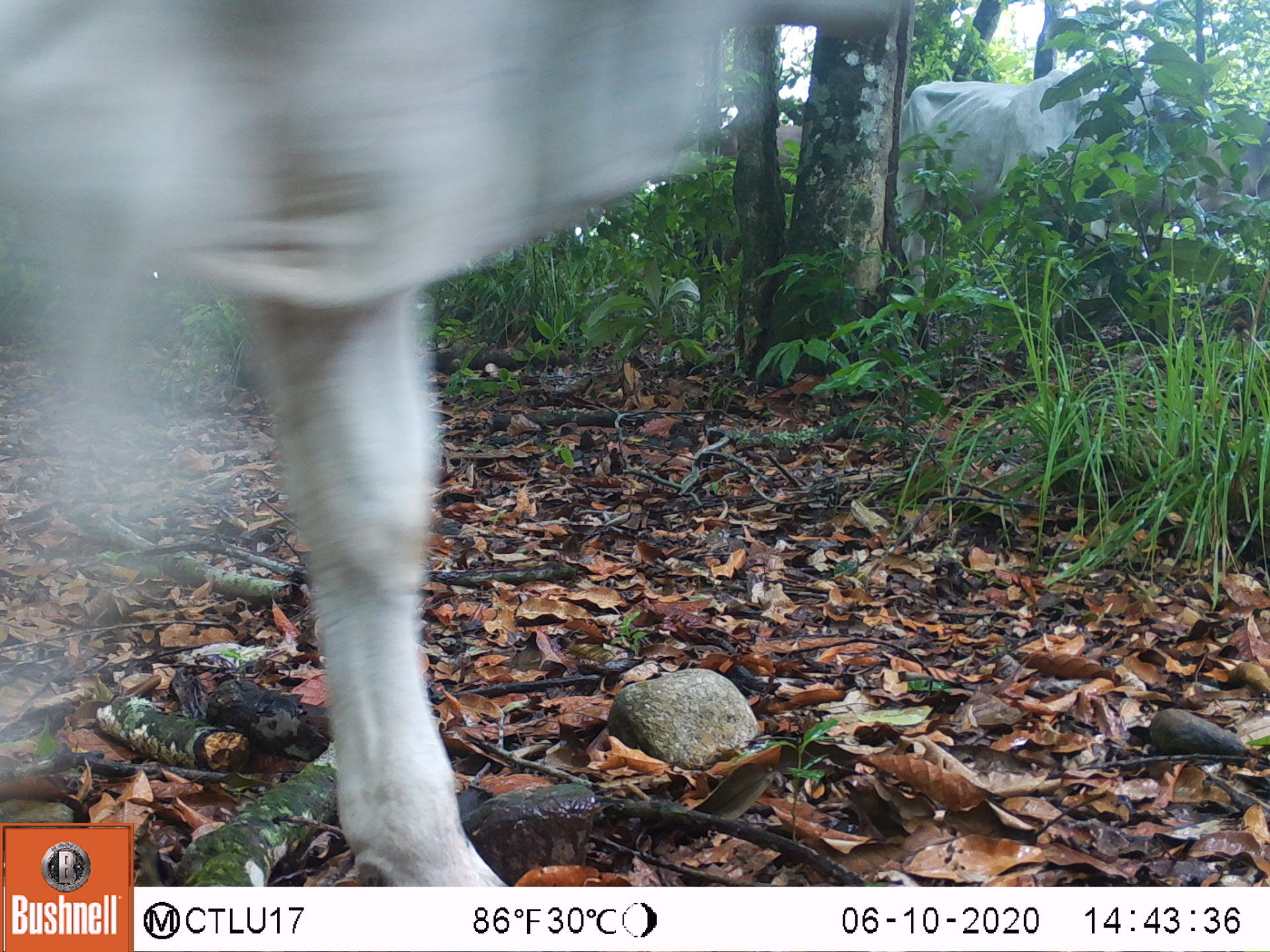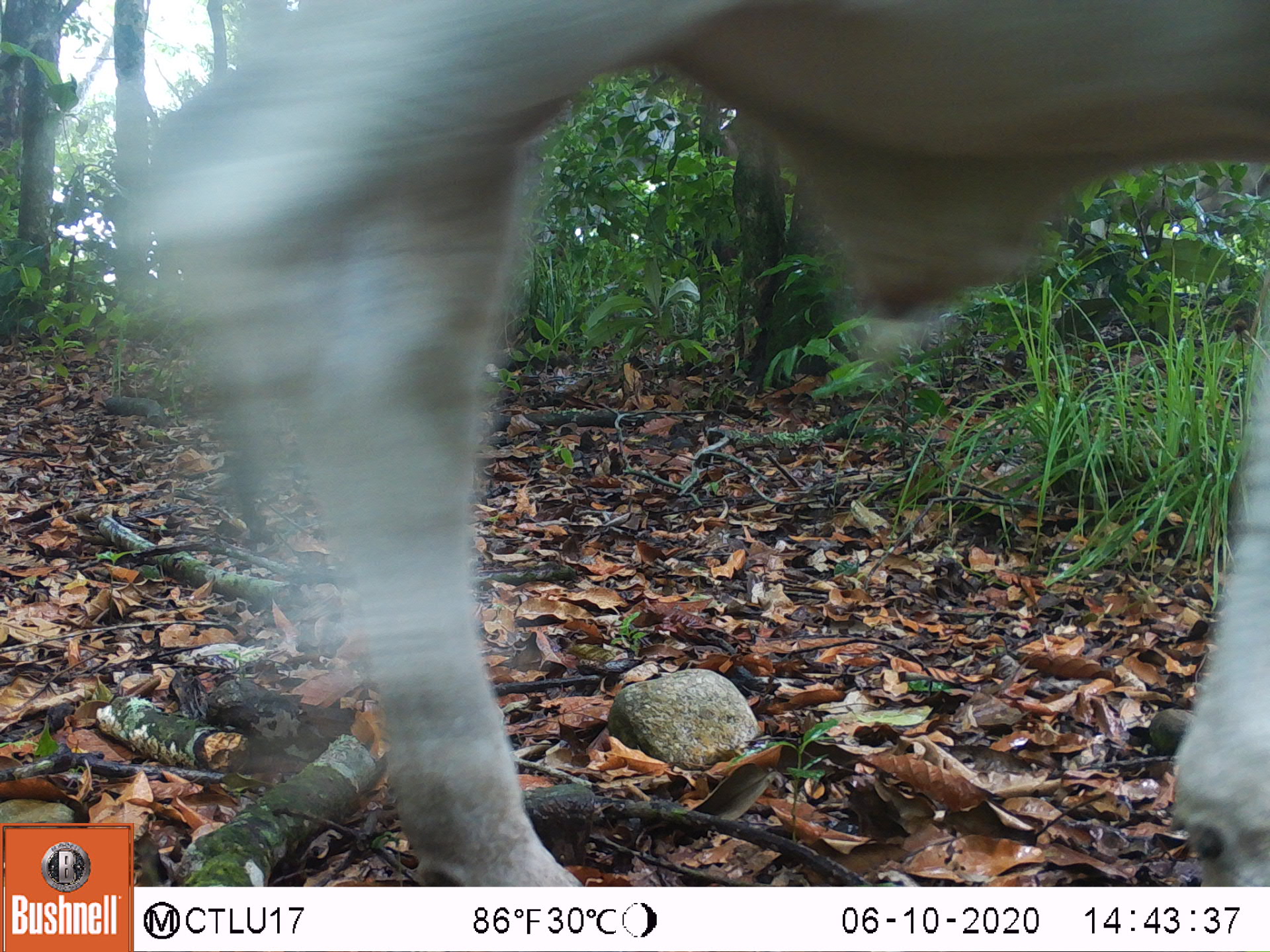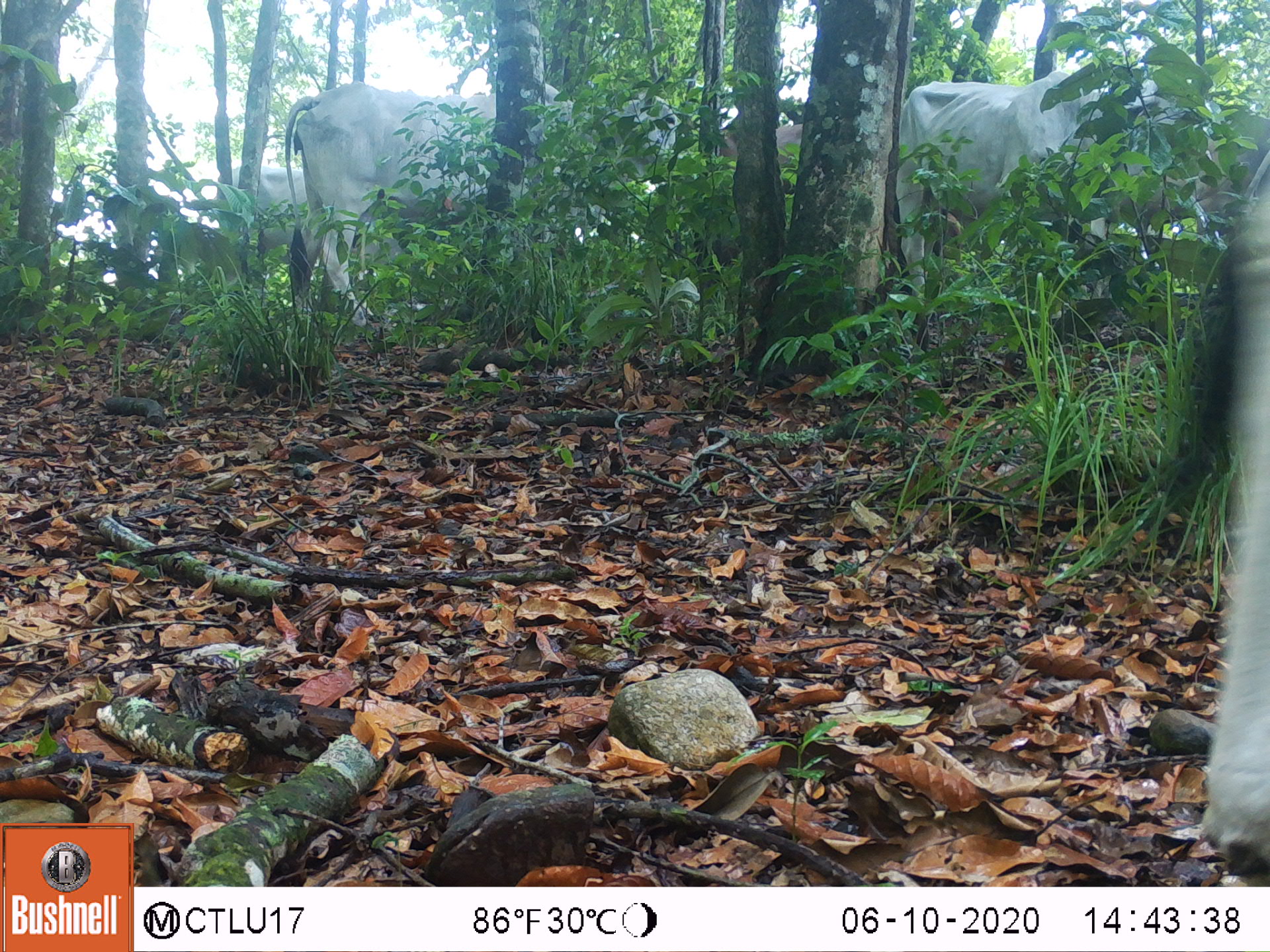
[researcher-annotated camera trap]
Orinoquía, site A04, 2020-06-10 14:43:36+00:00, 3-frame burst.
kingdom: Animalia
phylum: Chordata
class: Mammalia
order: Artiodactyla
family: Bovidae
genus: Bos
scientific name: Bos taurus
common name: cow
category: cattle